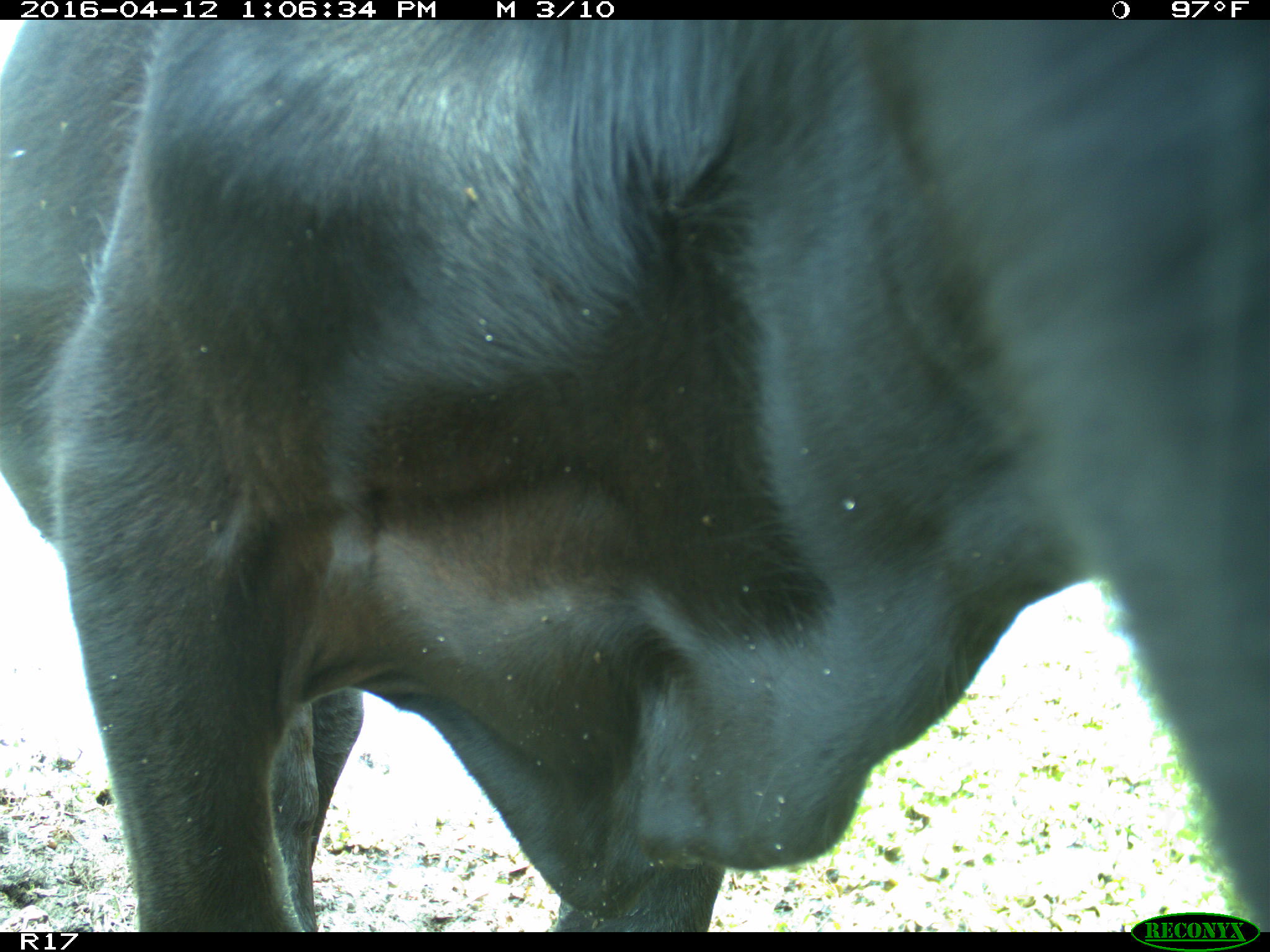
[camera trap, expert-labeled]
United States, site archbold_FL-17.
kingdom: Animalia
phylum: Chordata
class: Mammalia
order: Artiodactyla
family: Bovidae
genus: Bos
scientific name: Bos taurus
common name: domestic cow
Bos taurus (domestic cow).